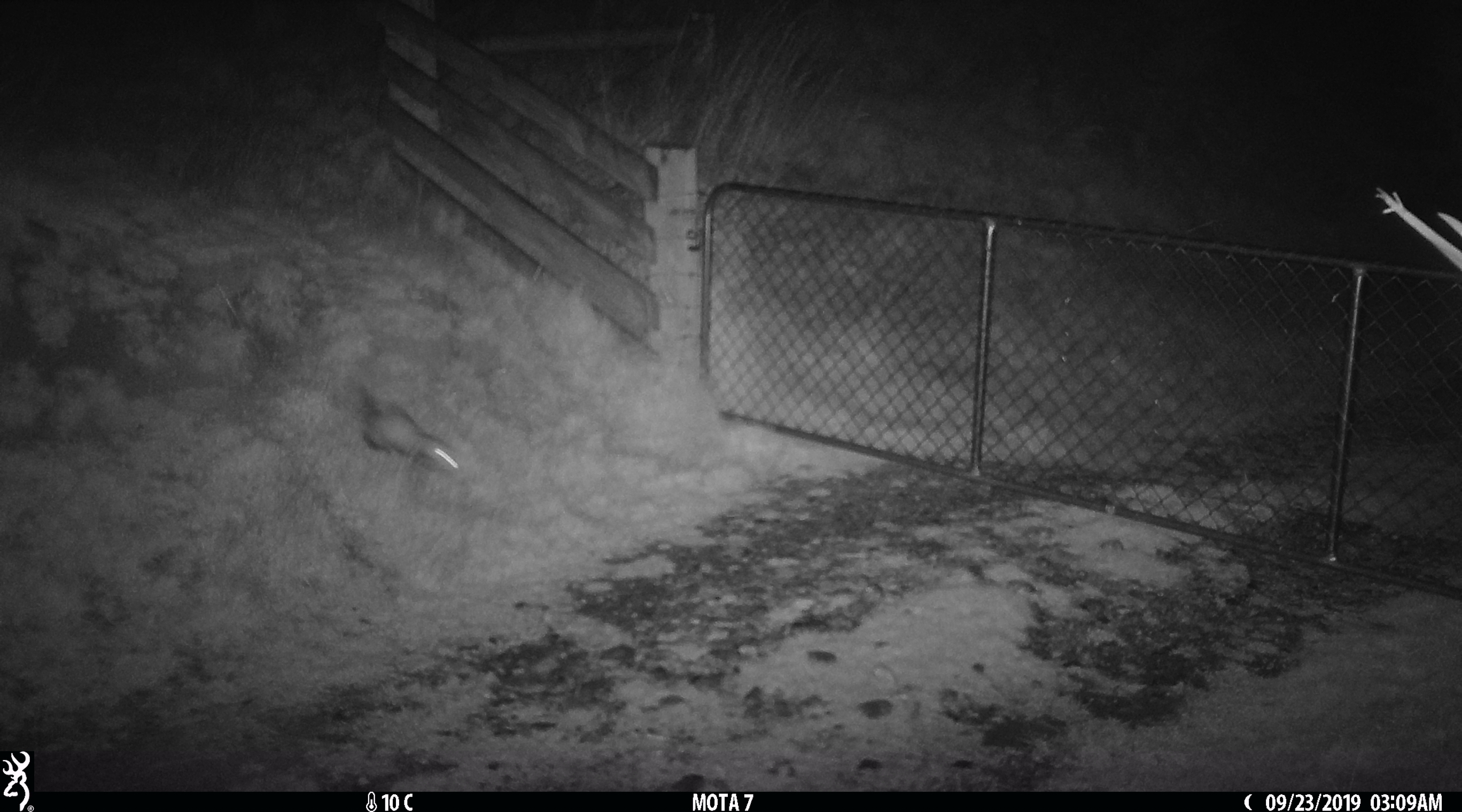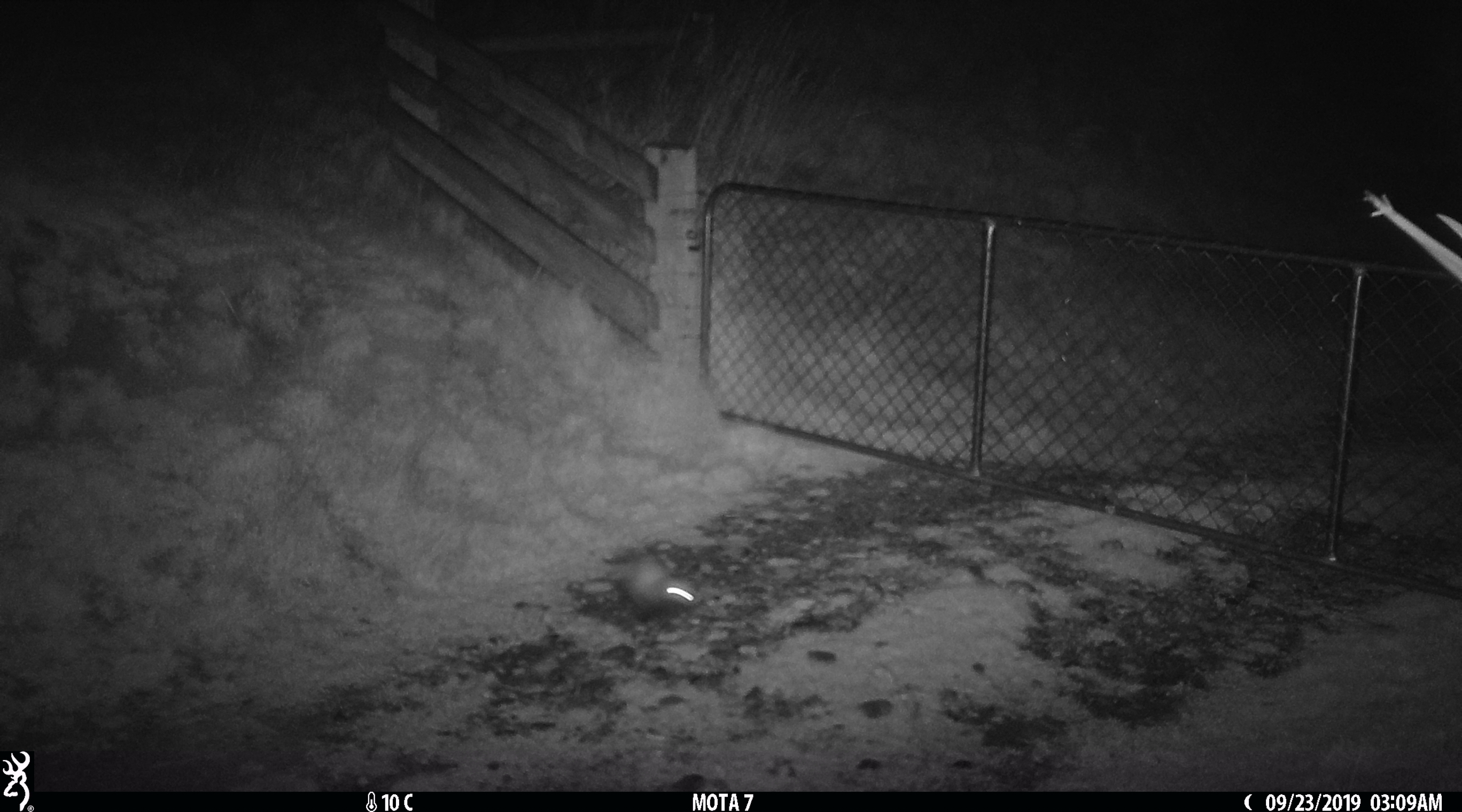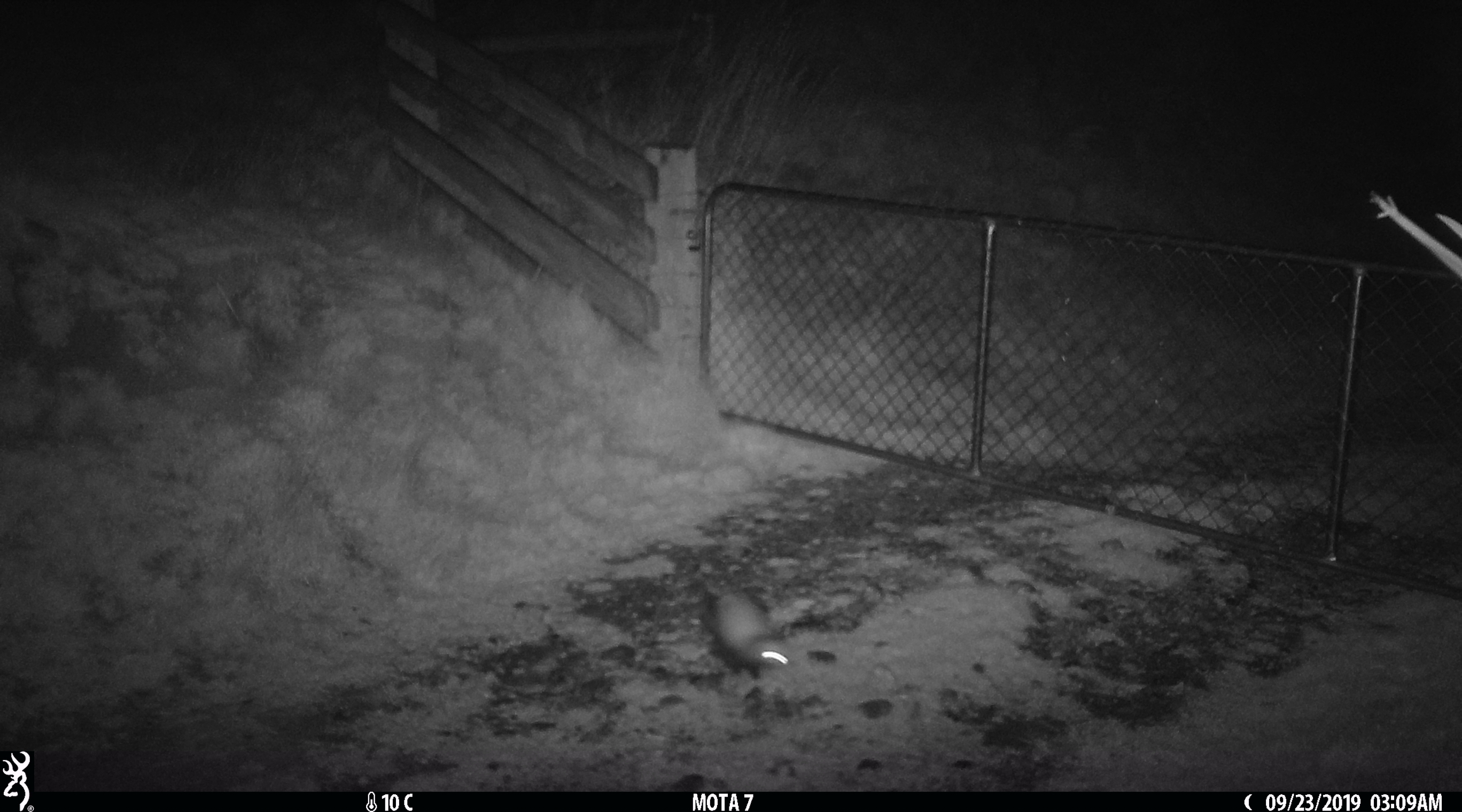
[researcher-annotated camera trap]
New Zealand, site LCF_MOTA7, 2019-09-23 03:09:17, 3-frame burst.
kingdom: Animalia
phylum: Chordata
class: Mammalia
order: Carnivora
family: Mustelidae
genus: Mustela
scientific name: Mustela furo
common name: ferret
Ferret (Mustela furo).